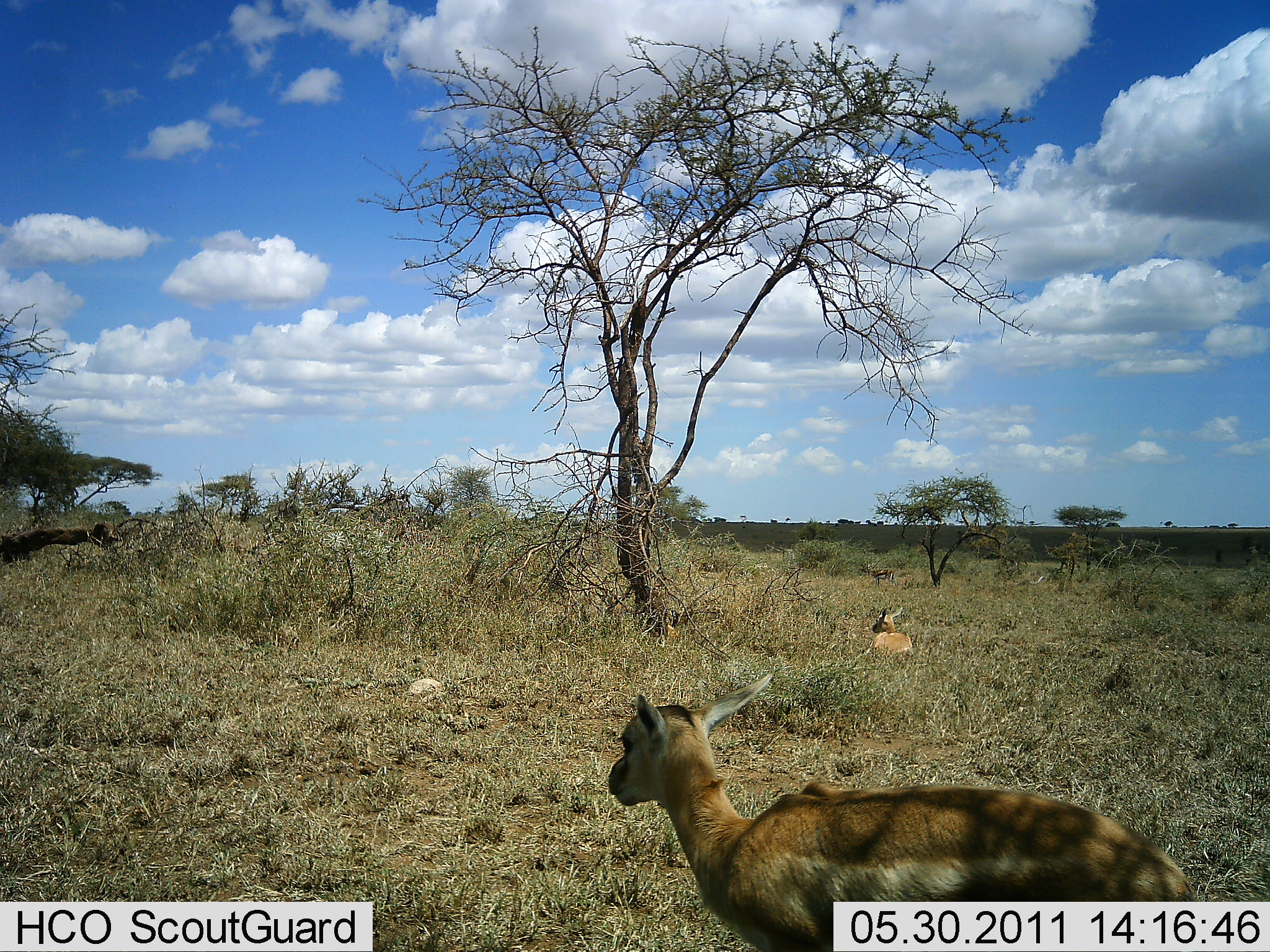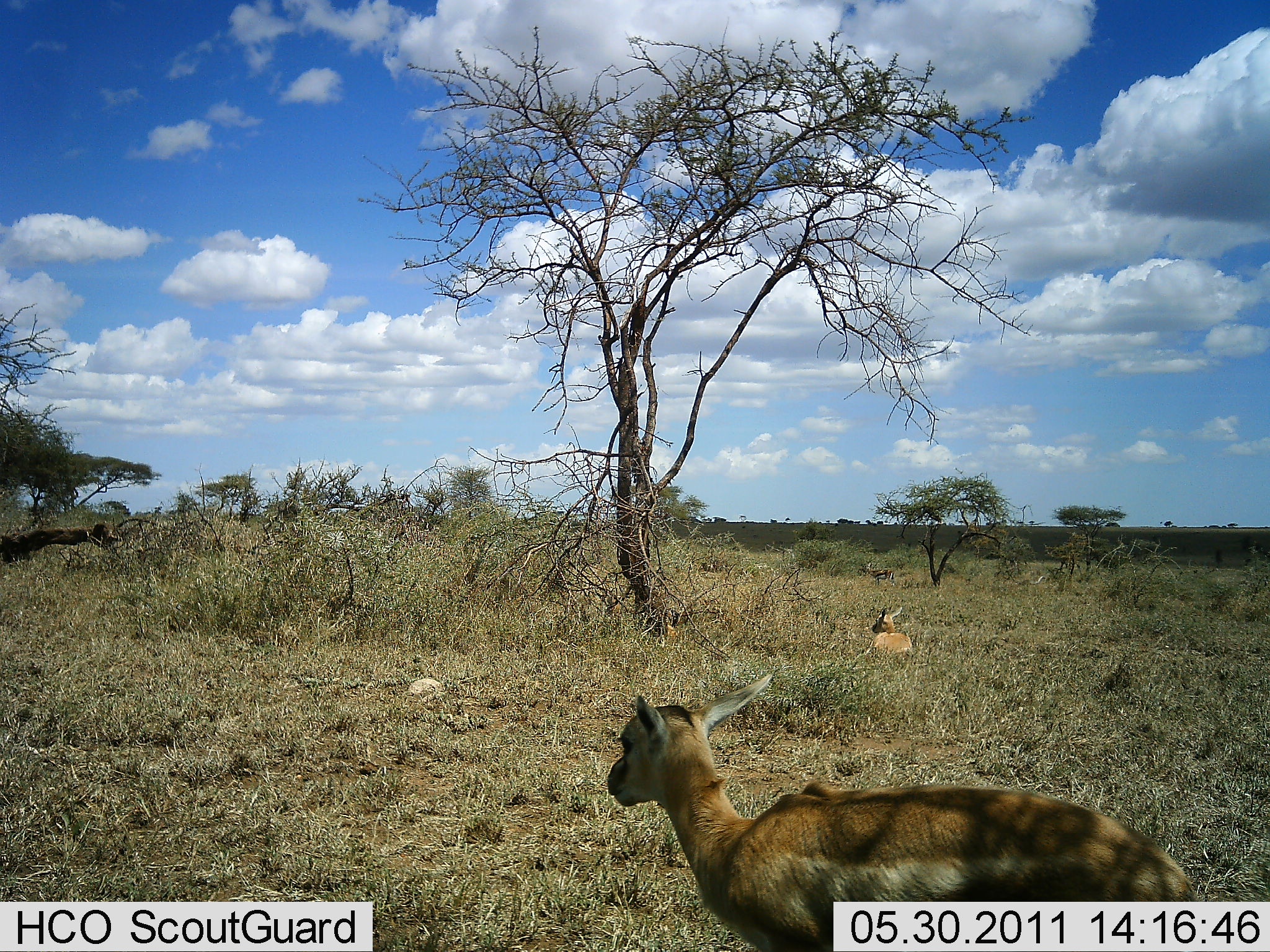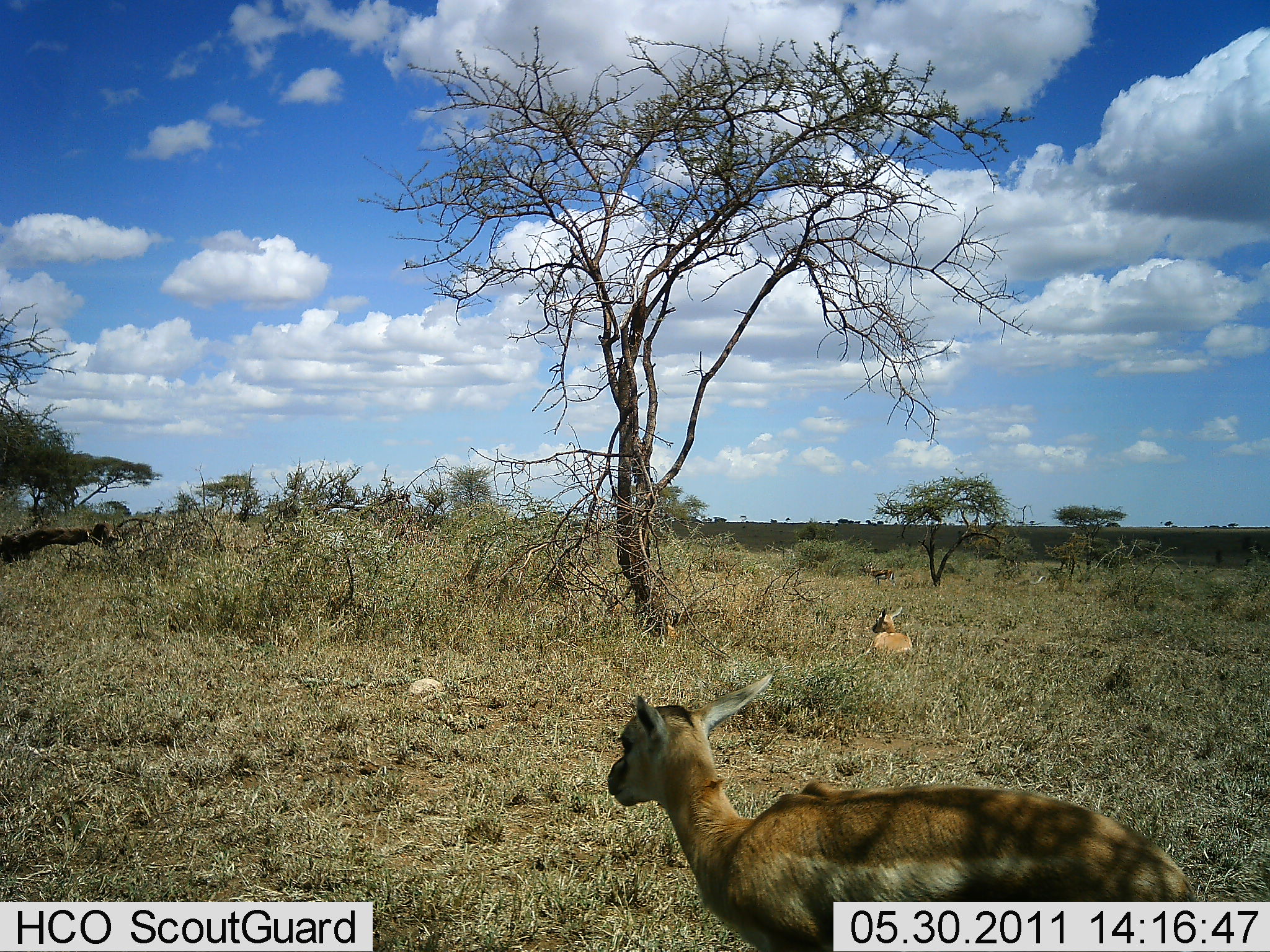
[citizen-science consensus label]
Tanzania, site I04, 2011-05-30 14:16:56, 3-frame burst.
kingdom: Animalia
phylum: Chordata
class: Mammalia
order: Artiodactyla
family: Bovidae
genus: Eudorcas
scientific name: Eudorcas thomsonii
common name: thomson's gazelle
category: gazellethomsons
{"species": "gazellethomsons (thomson's gazelle) (Eudorcas thomsonii)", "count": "2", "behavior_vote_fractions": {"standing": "60%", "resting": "100%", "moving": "0%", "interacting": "0%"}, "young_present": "40%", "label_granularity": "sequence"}